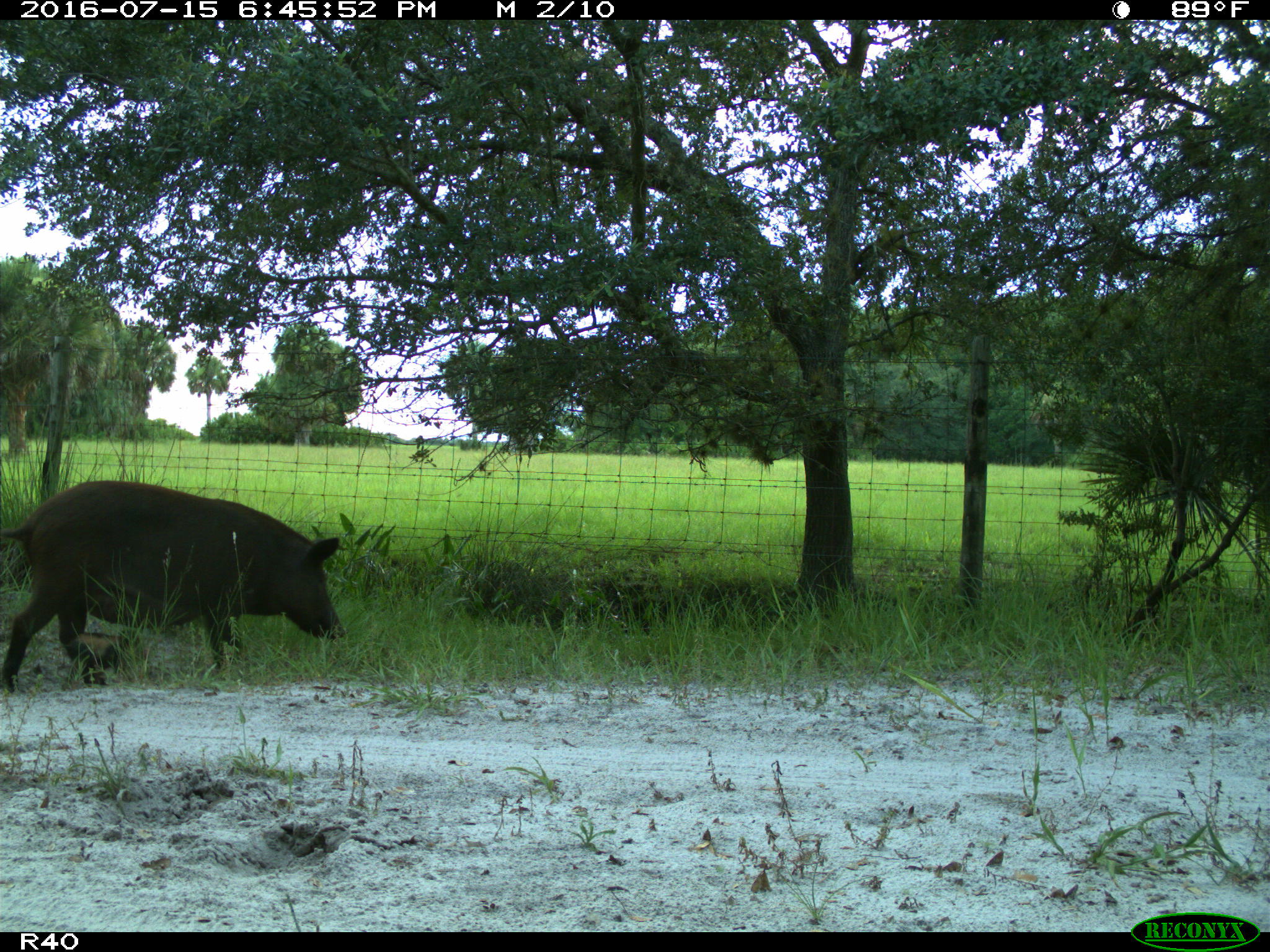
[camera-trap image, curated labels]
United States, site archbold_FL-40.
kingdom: Animalia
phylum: Chordata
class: Mammalia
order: Artiodactyla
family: Suidae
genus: Sus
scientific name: Sus scrofa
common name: wild boar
Sus scrofa (wild boar).